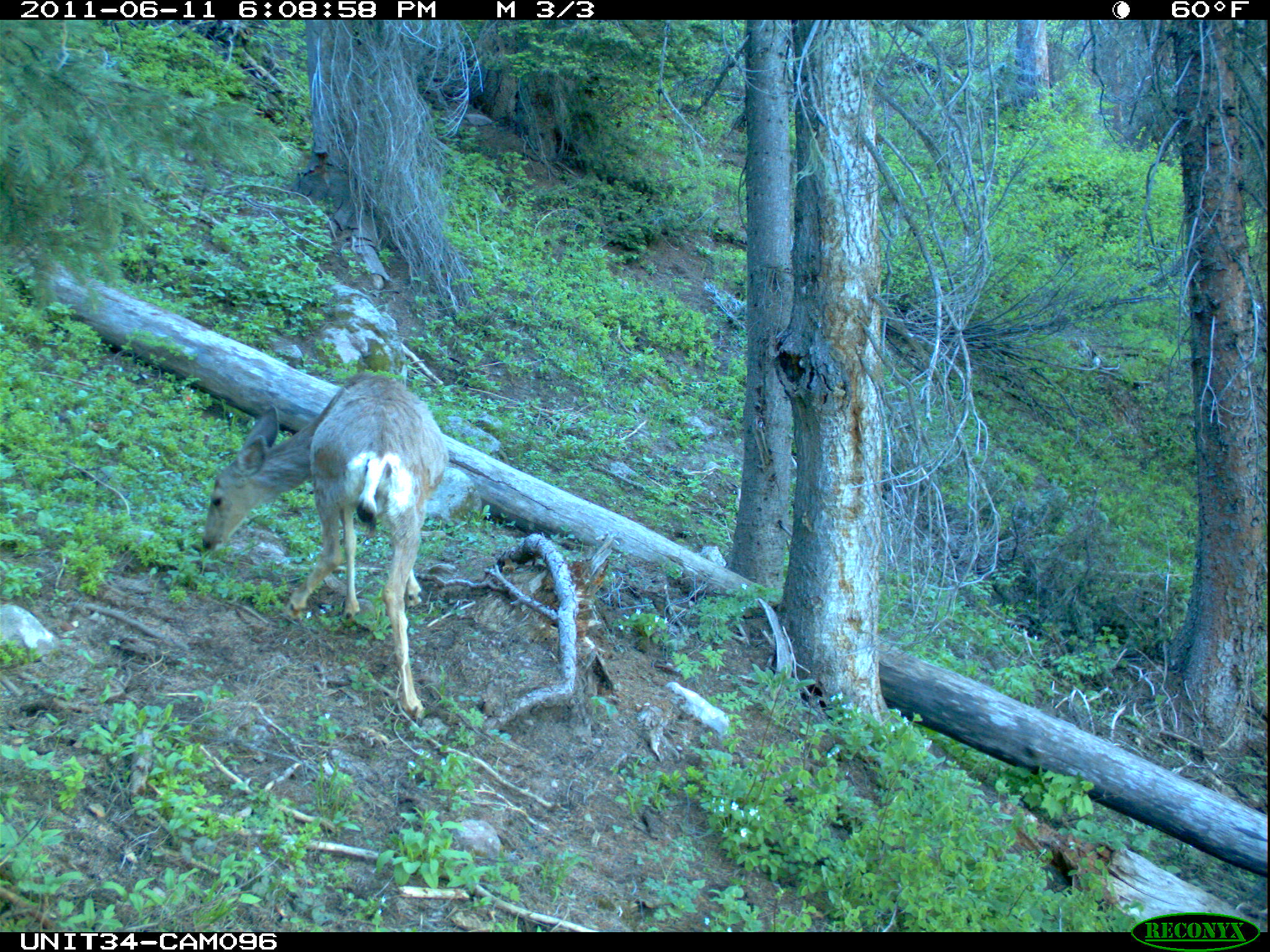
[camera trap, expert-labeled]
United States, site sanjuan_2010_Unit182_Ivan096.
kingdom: Animalia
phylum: Chordata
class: Mammalia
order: Artiodactyla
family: Cervidae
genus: Odocoileus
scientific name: Odocoileus hemionus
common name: mule deer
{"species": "Odocoileus hemionus (mule deer)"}